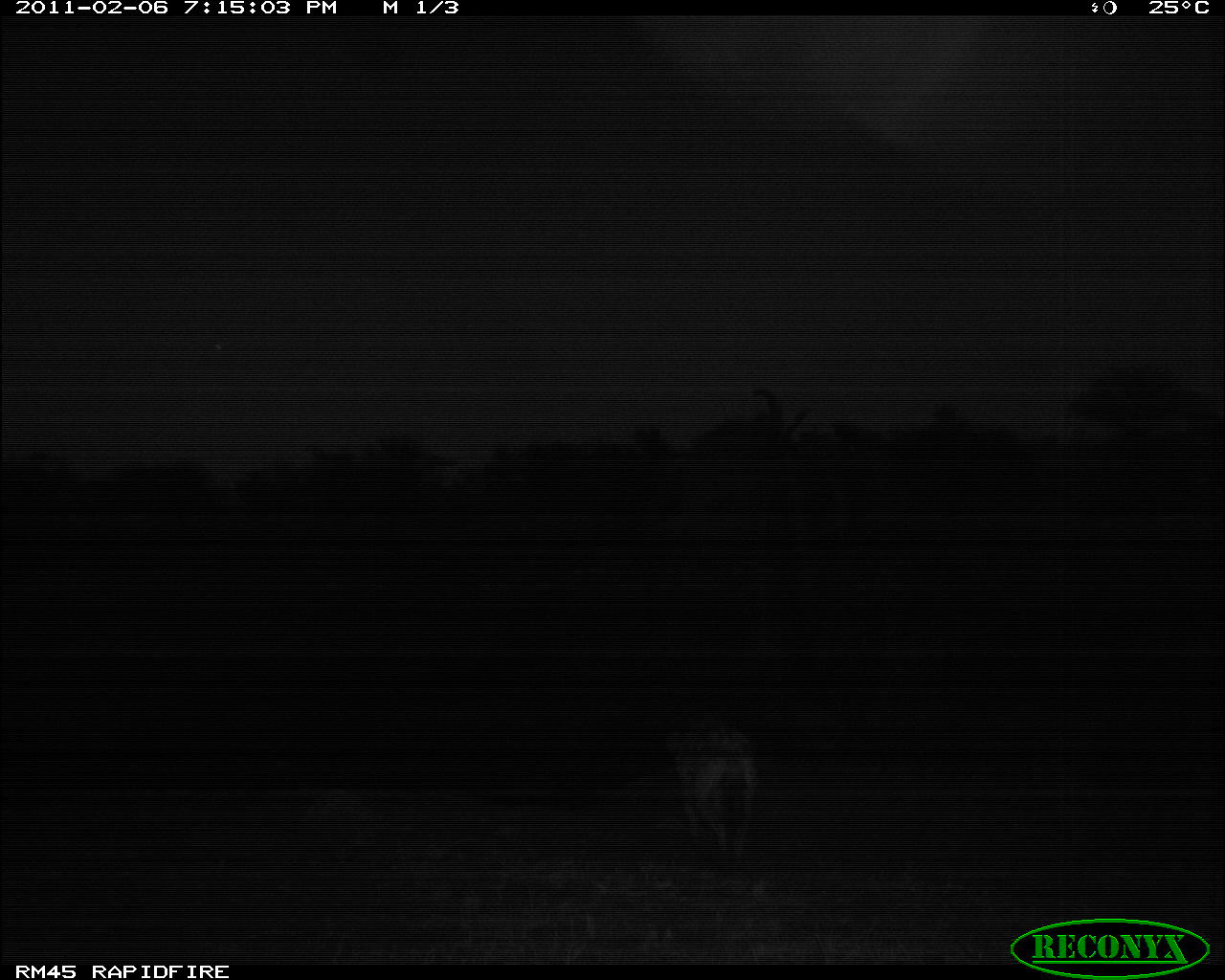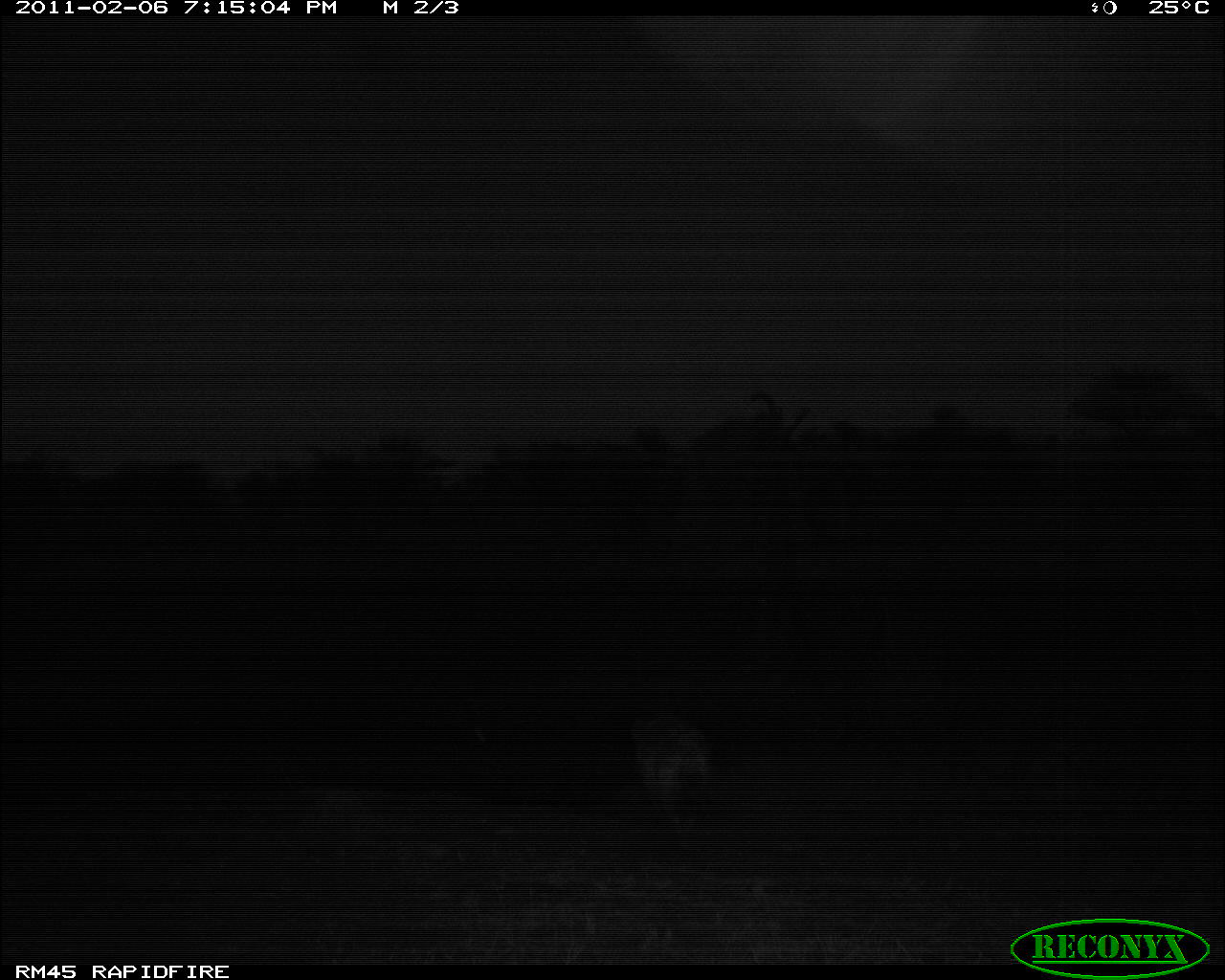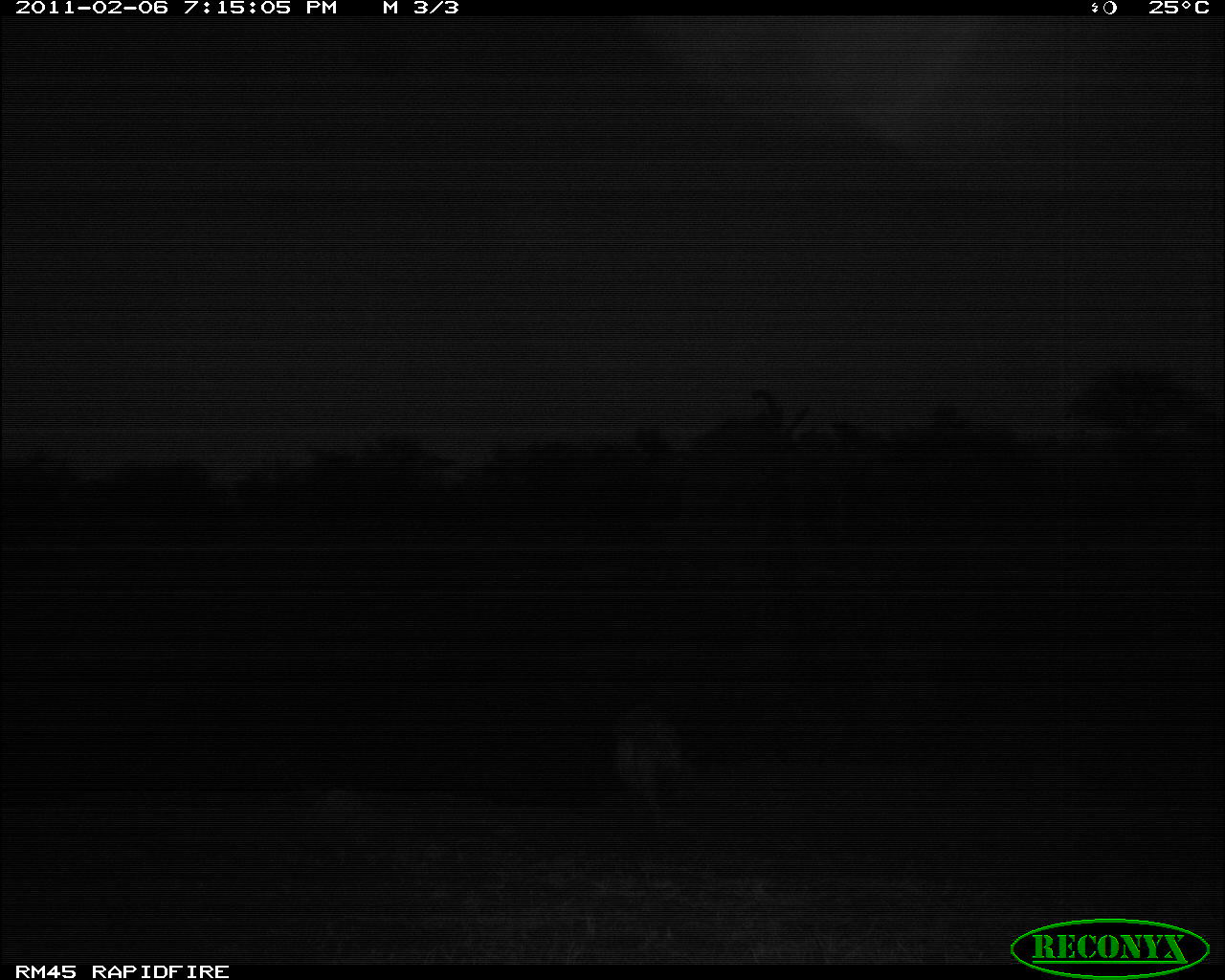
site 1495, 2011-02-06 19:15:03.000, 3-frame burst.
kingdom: Animalia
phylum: Chordata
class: Mammalia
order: Carnivora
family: Hyaenidae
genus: Crocuta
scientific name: Crocuta crocuta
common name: spotted hyena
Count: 1.